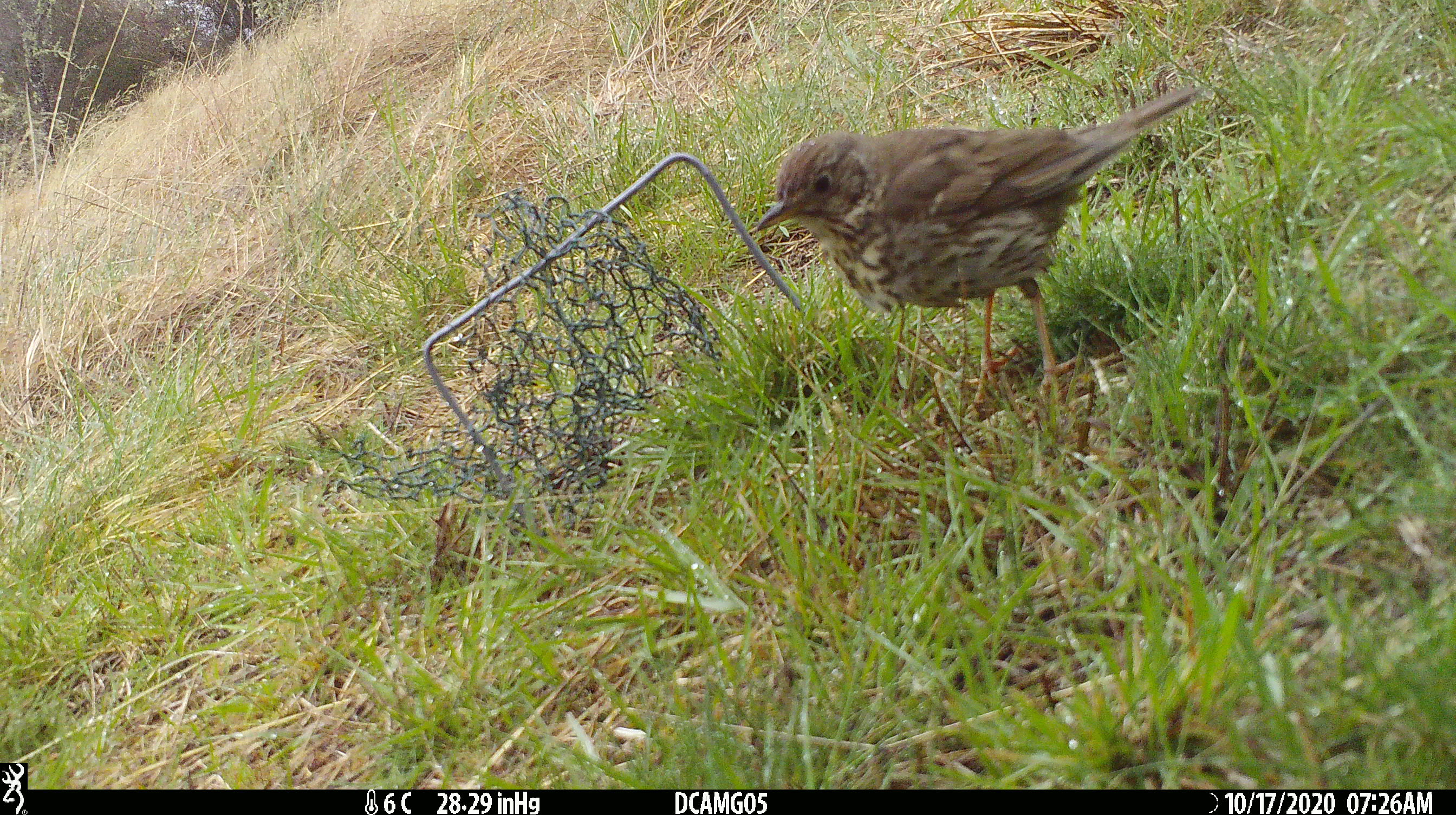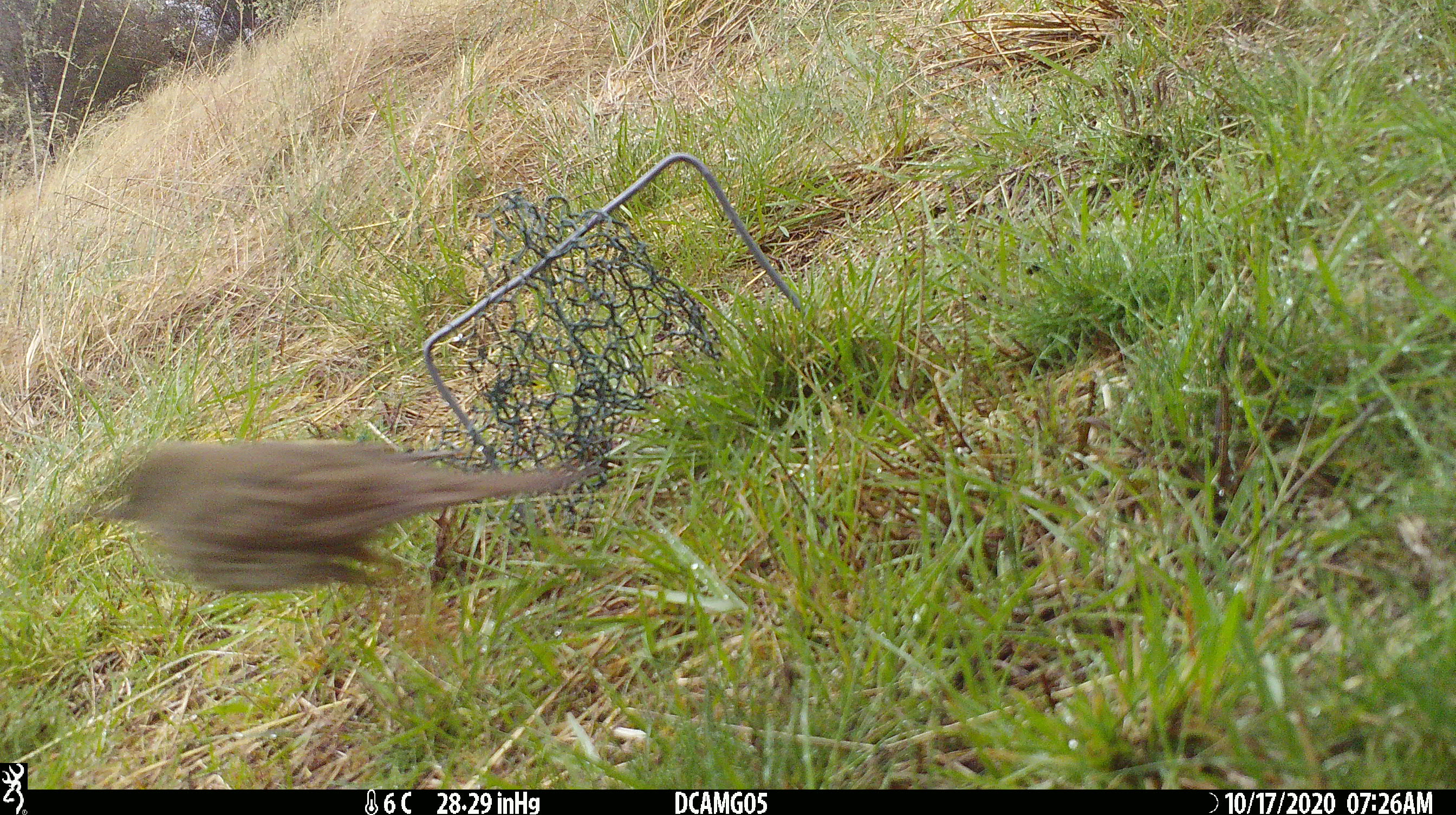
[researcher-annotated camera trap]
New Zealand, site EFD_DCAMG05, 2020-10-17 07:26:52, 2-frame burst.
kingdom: Animalia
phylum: Chordata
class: Aves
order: Passeriformes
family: Turdidae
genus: Turdus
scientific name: Turdus philomelos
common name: song thrush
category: thrush